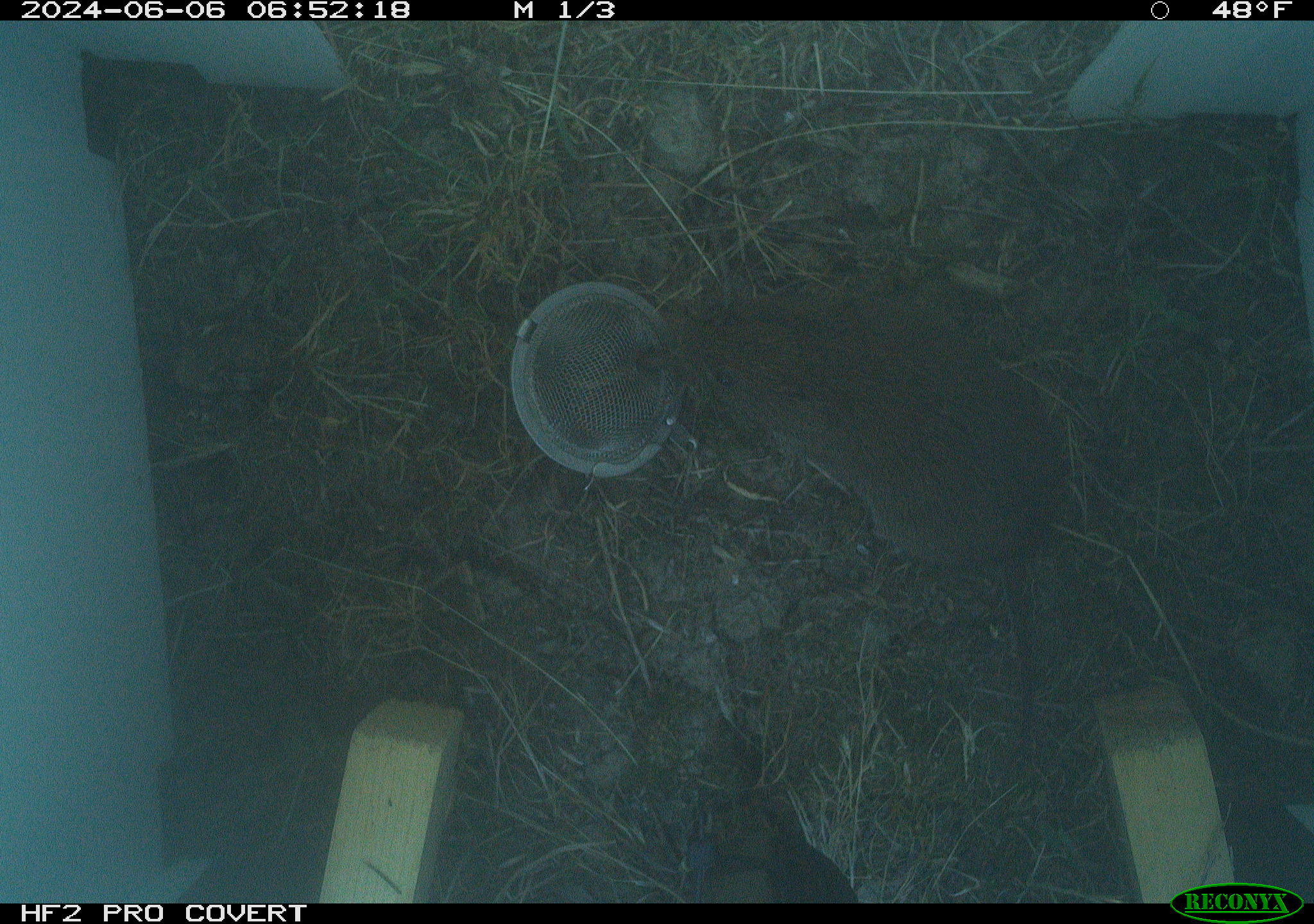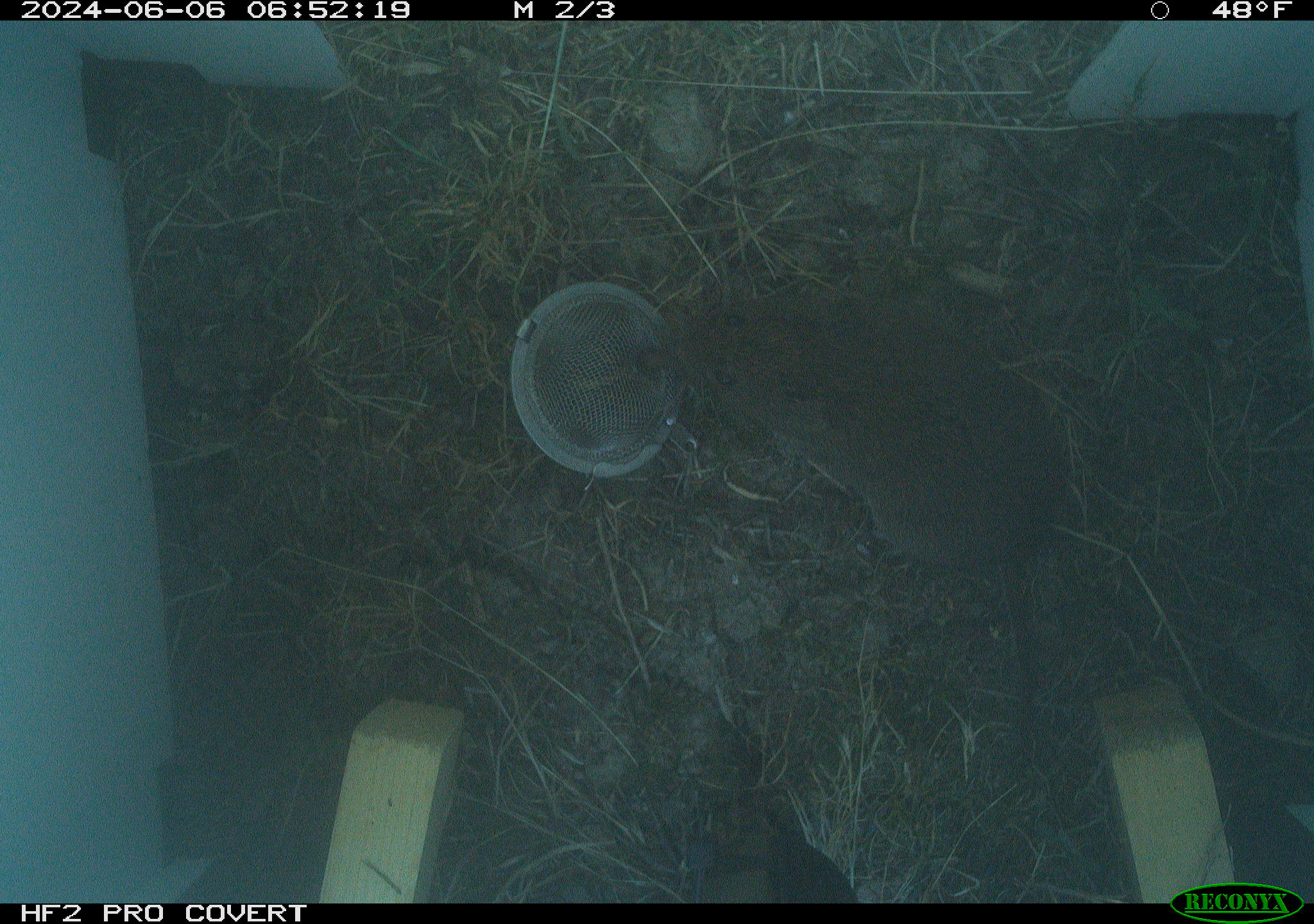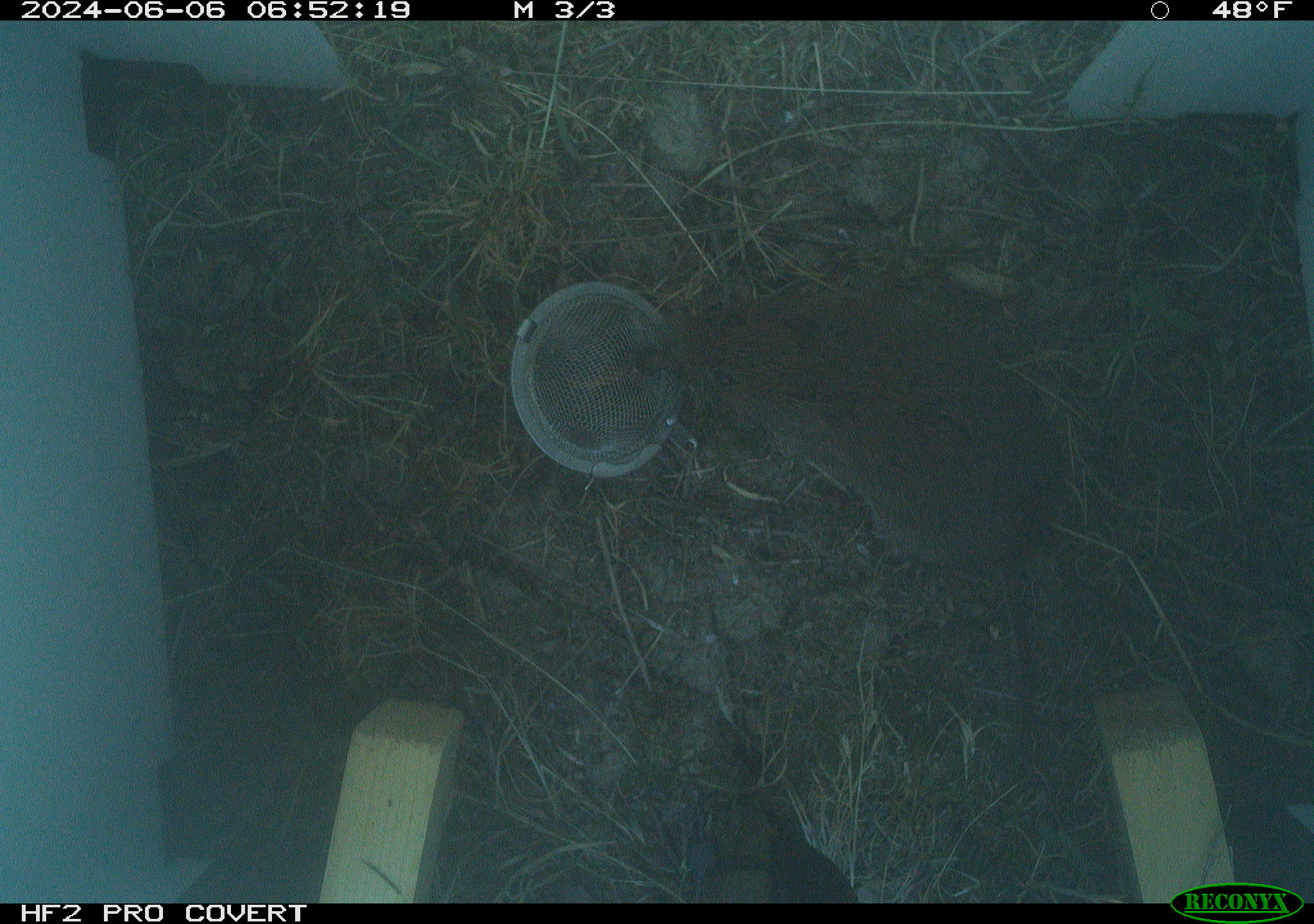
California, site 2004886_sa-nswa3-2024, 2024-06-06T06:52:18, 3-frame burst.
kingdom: Animalia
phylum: Chordata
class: Mammalia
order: Rodentia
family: Cricetidae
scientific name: Arvicolinae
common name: voles, lemmings, and muskrats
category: arvicolinae subfamily